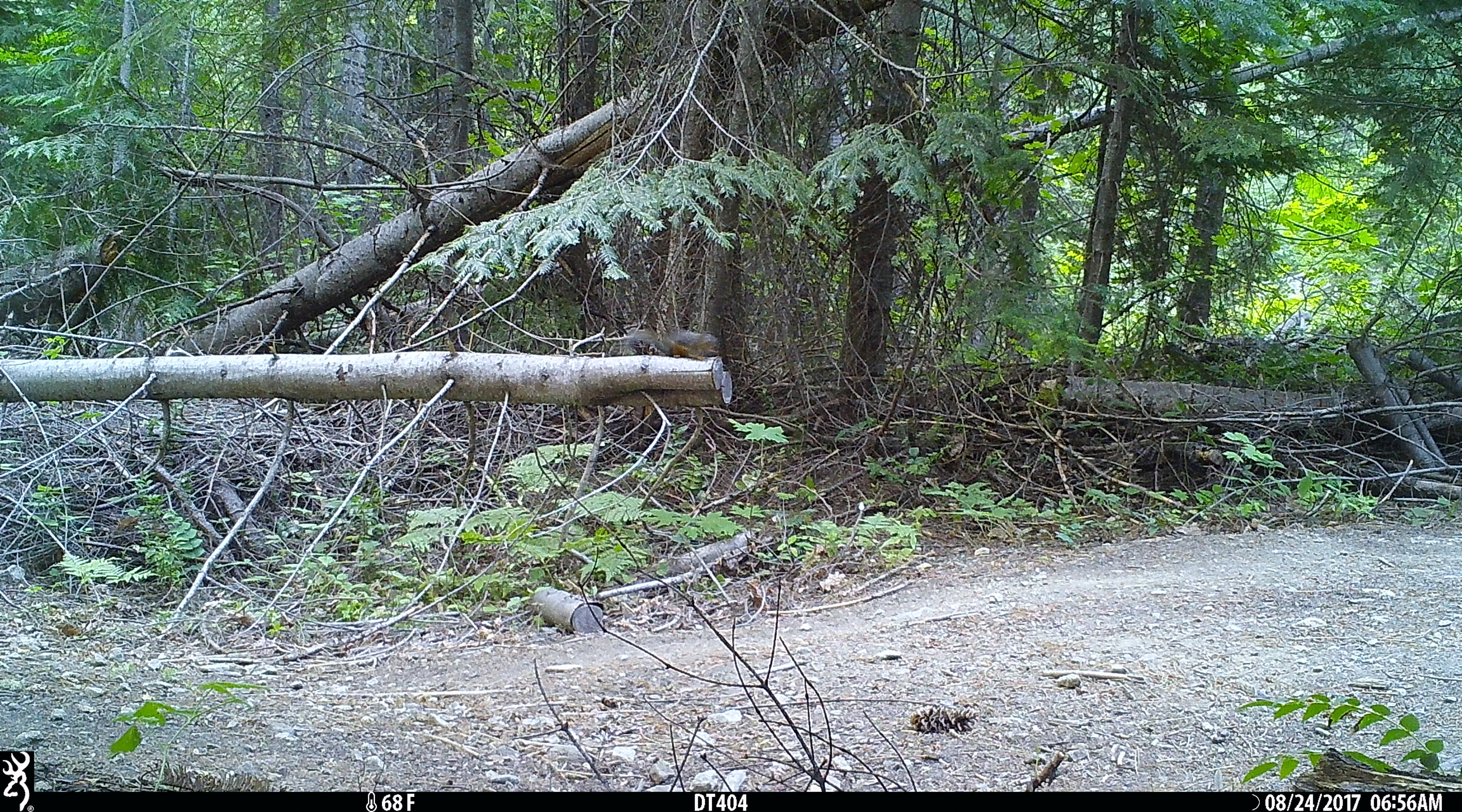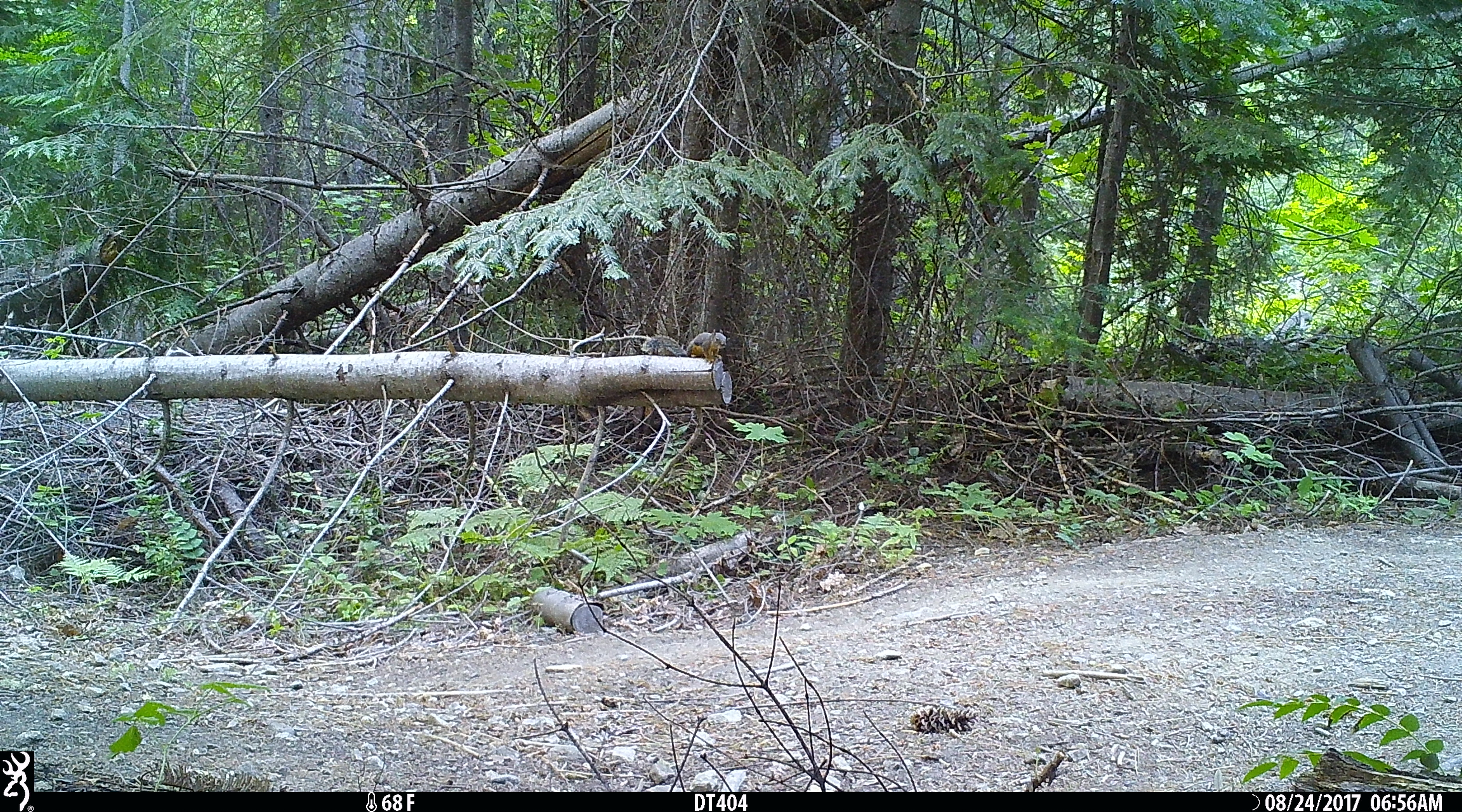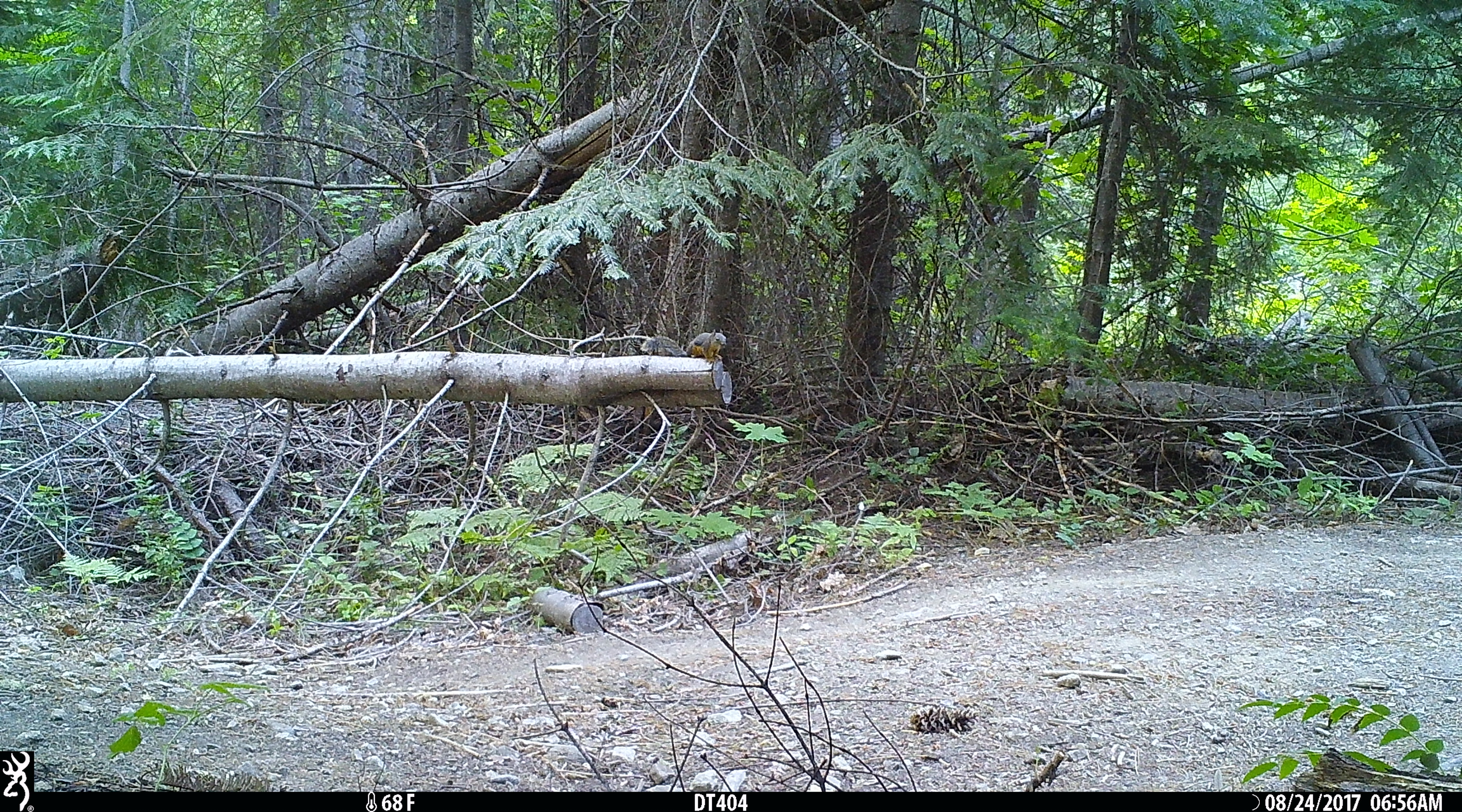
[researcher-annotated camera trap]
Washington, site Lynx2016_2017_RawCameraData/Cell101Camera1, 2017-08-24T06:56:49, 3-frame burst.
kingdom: Animalia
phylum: Chordata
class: Mammalia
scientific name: Mammalia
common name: small mammal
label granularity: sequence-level